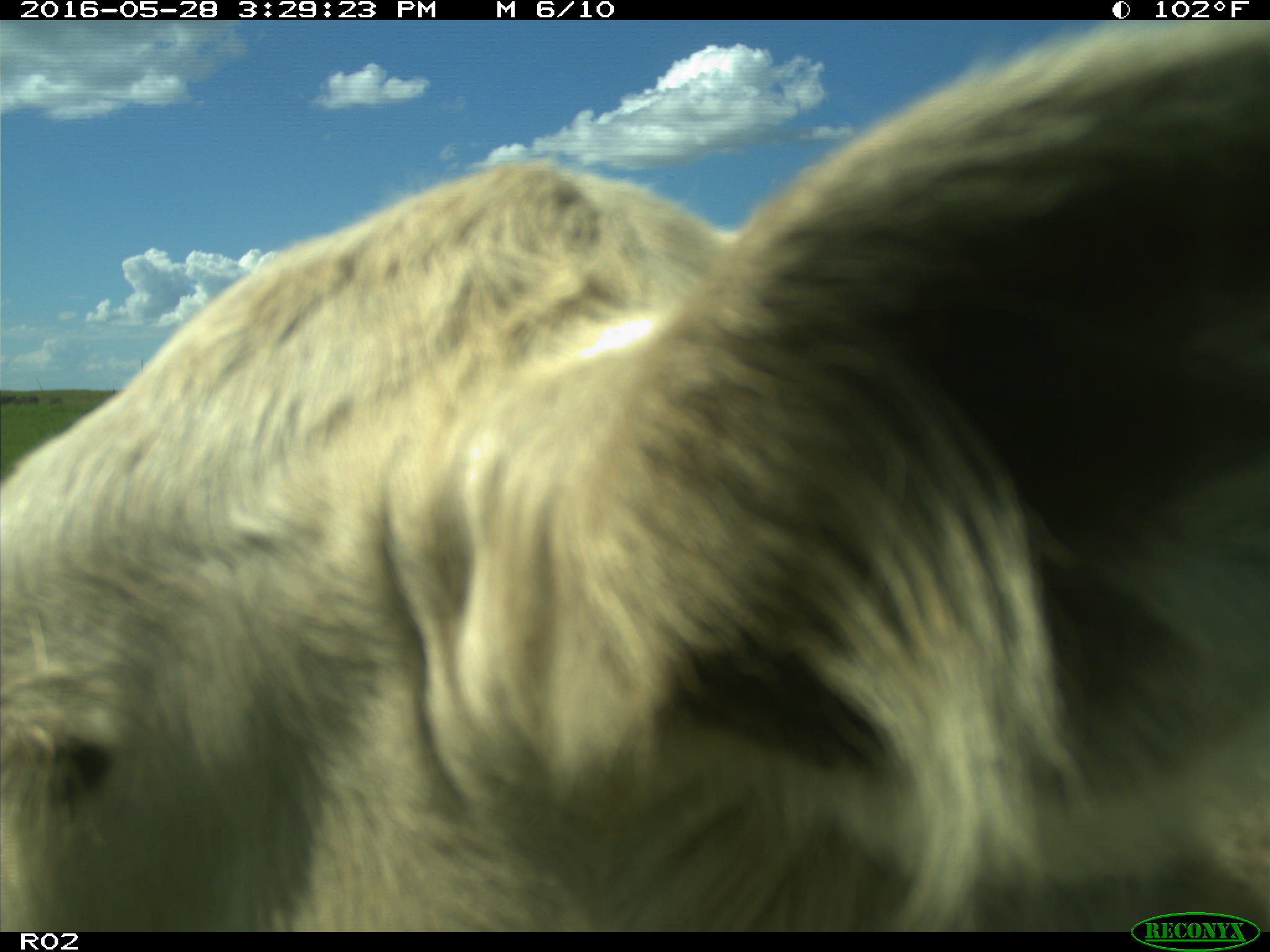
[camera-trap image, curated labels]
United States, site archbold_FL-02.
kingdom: Animalia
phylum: Chordata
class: Mammalia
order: Artiodactyla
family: Bovidae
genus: Bos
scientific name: Bos taurus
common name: domestic cow